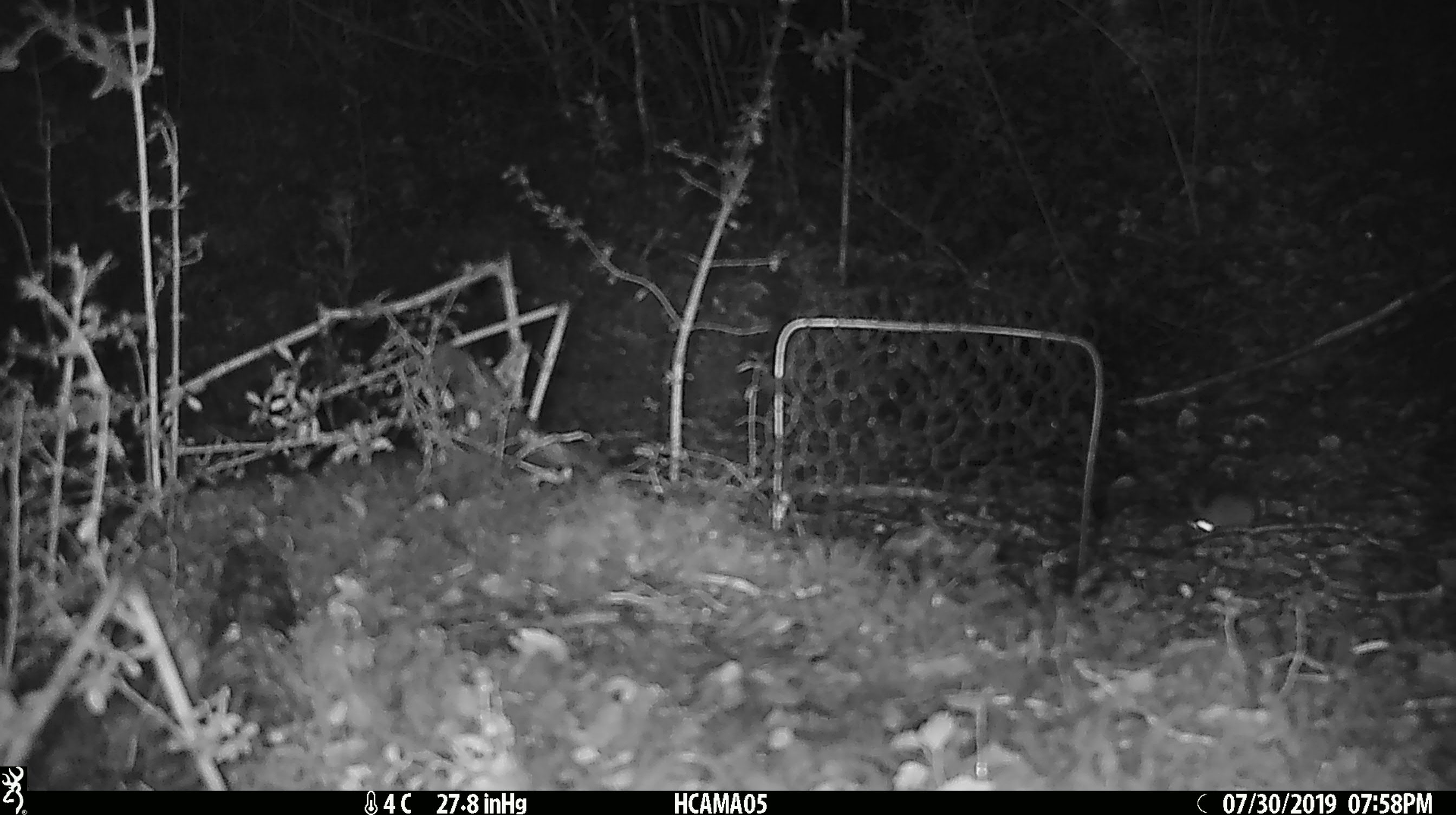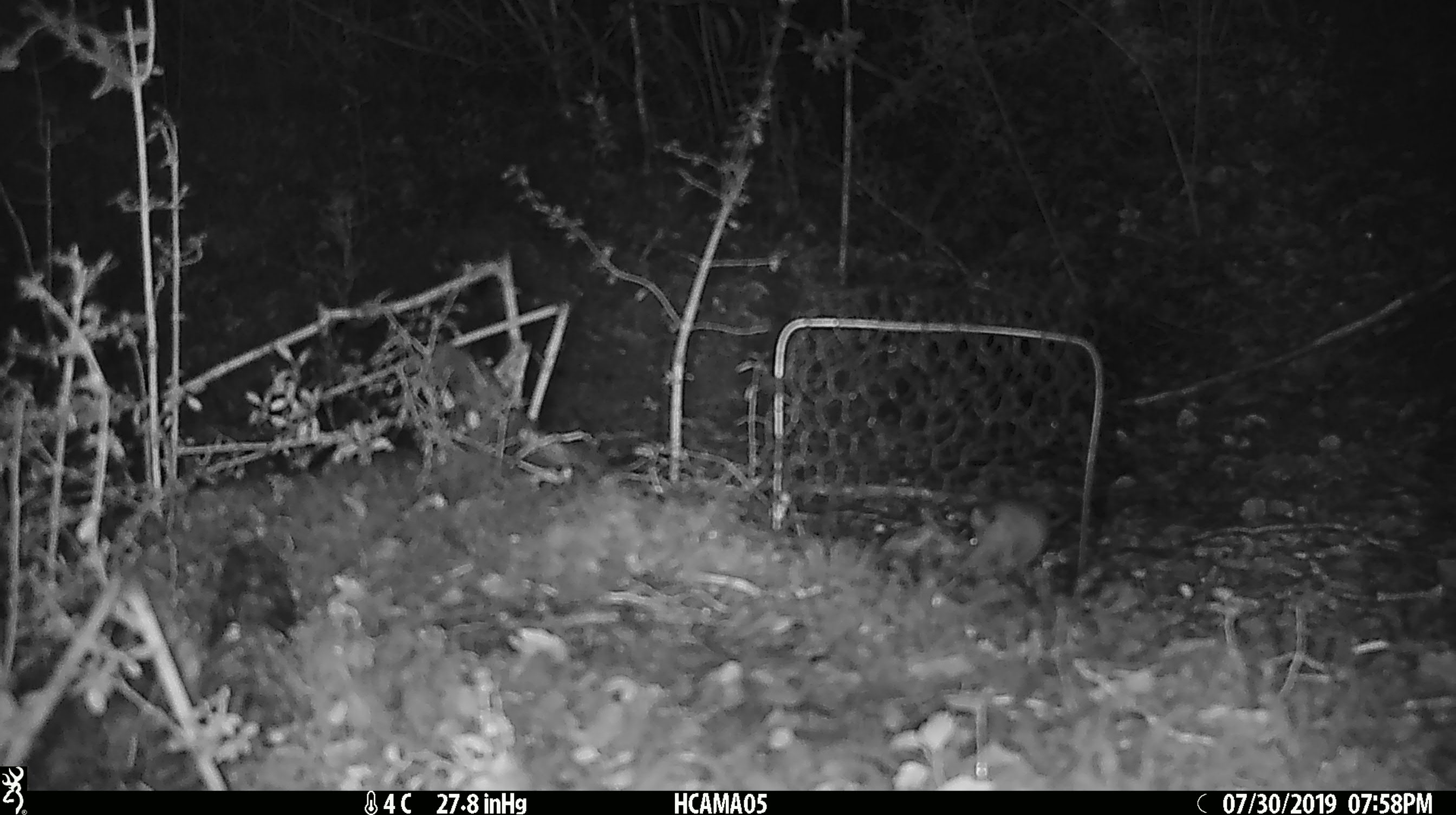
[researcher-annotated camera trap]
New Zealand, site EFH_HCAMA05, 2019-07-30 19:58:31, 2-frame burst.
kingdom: Animalia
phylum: Chordata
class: Mammalia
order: Rodentia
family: Muridae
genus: Mus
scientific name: Mus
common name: mouse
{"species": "mouse (Mus)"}